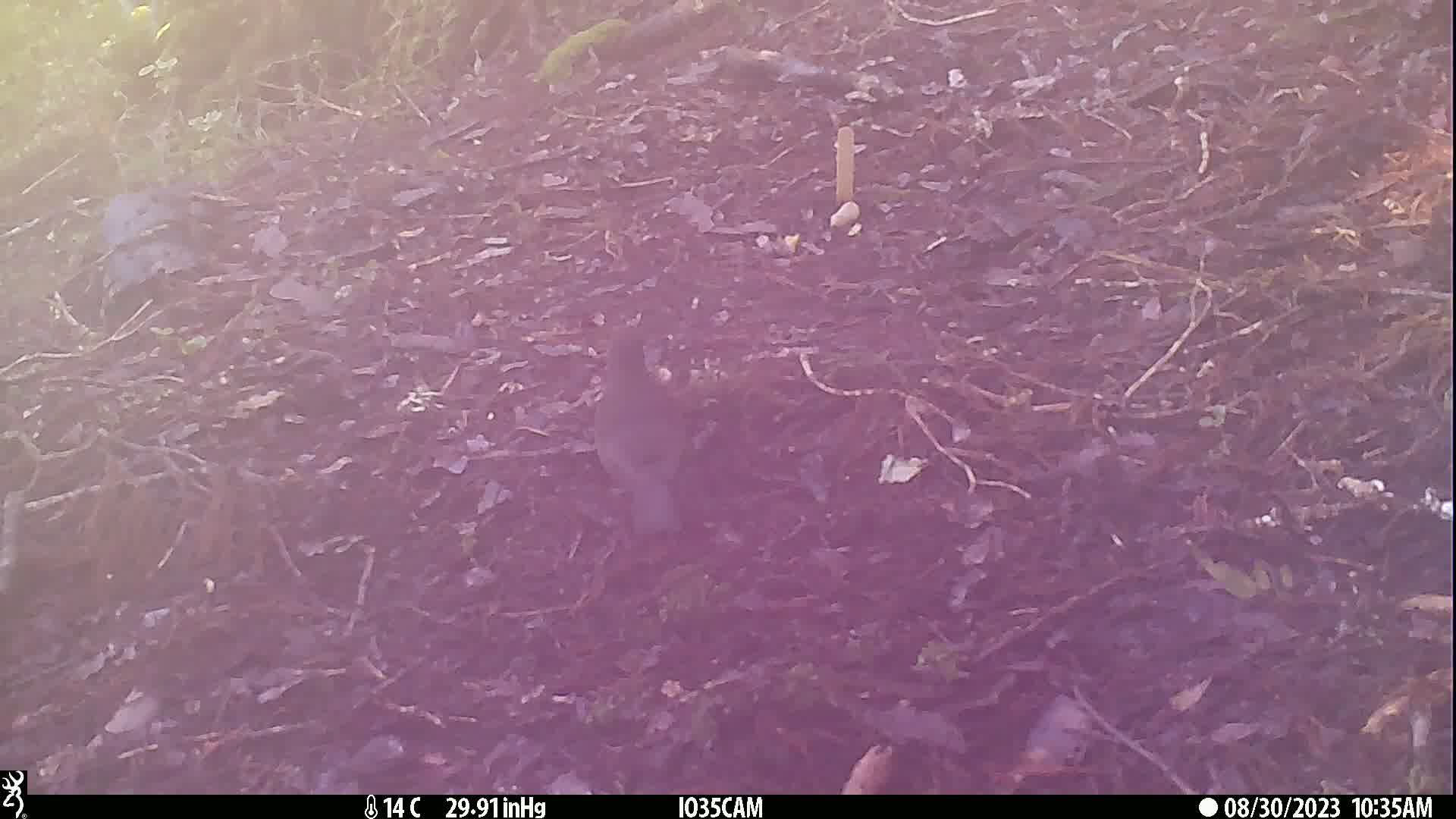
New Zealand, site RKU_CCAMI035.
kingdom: Animalia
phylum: Chordata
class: Aves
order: Passeriformes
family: Turdidae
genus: Turdus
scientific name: Turdus merula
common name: eurasian blackbird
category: blackbird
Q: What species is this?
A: Blackbird (eurasian blackbird) (Turdus merula).